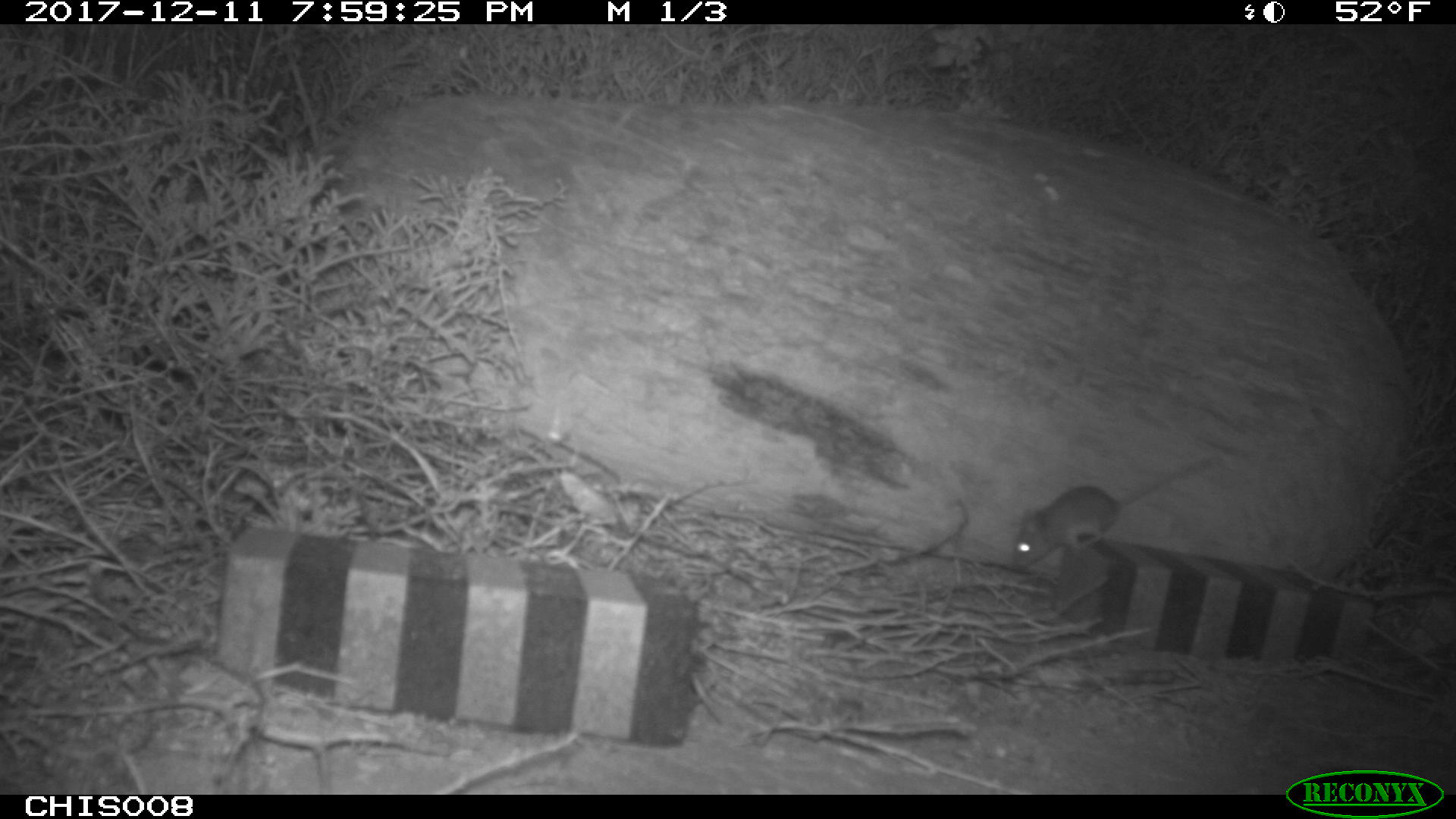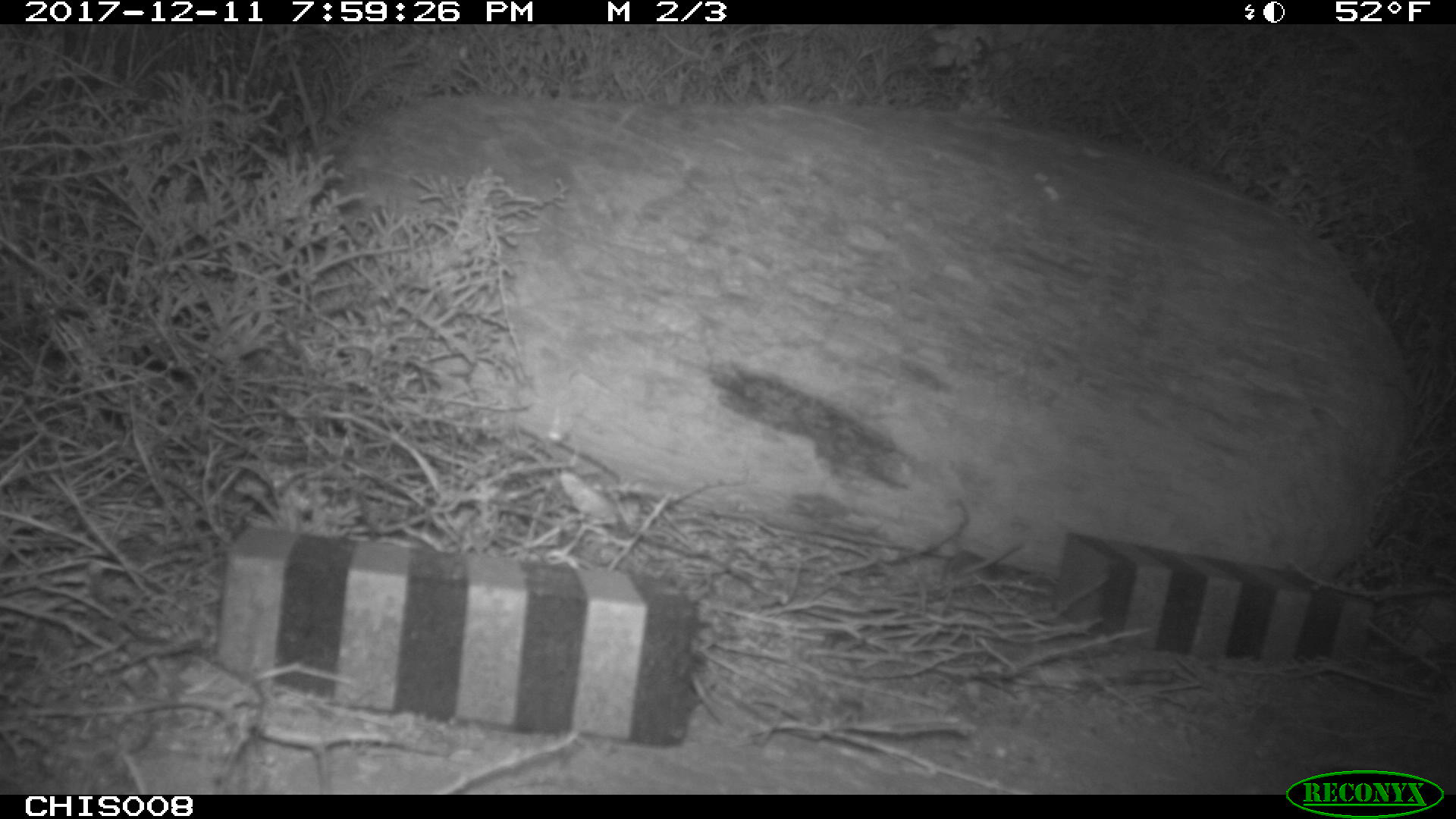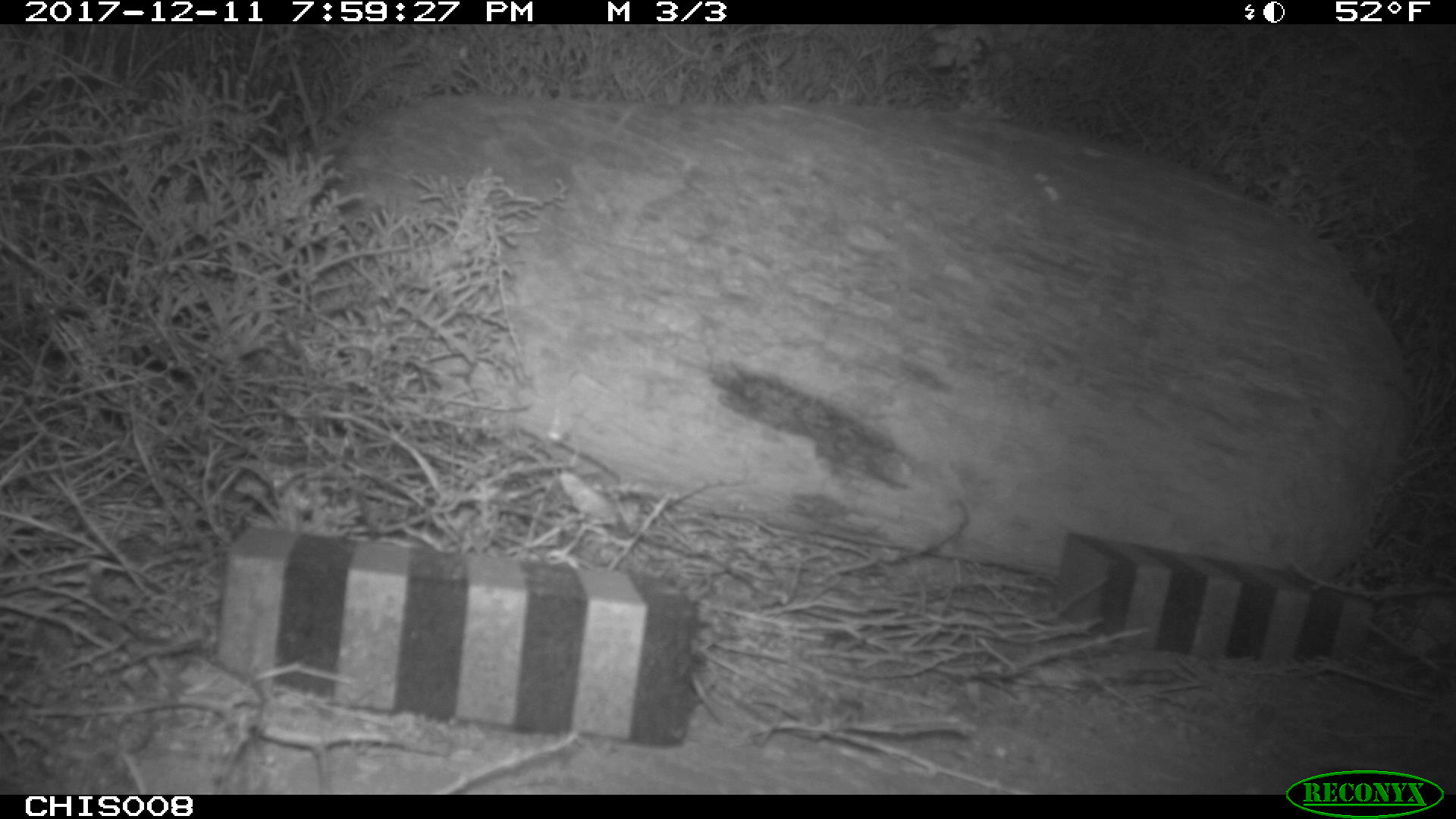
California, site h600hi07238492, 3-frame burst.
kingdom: Animalia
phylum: Chordata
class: Mammalia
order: Rodentia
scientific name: Rodentia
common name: rodent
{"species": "rodent (Rodentia)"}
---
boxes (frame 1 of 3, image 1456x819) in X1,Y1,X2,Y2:
rodent: 1012,457,1210,566